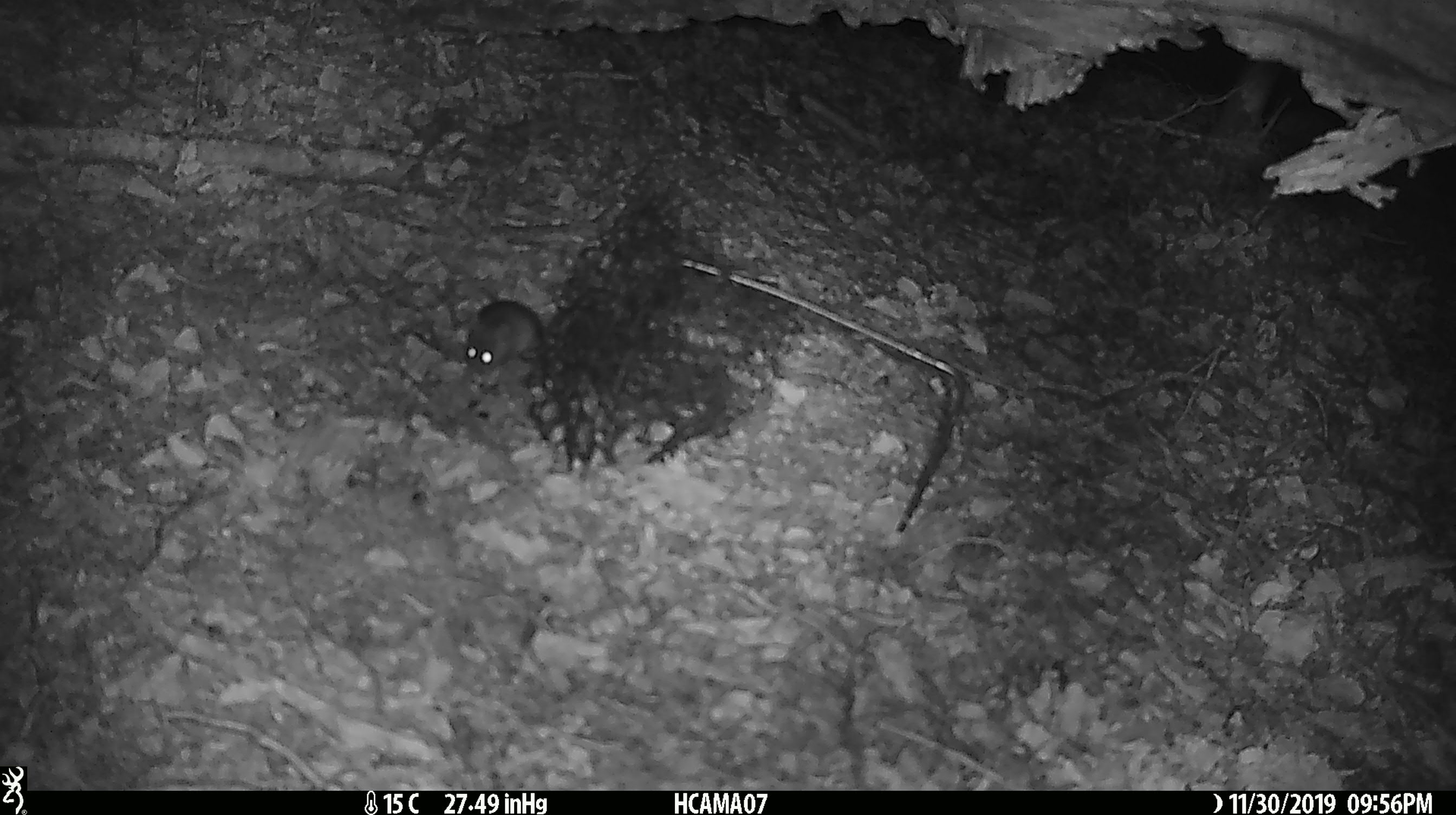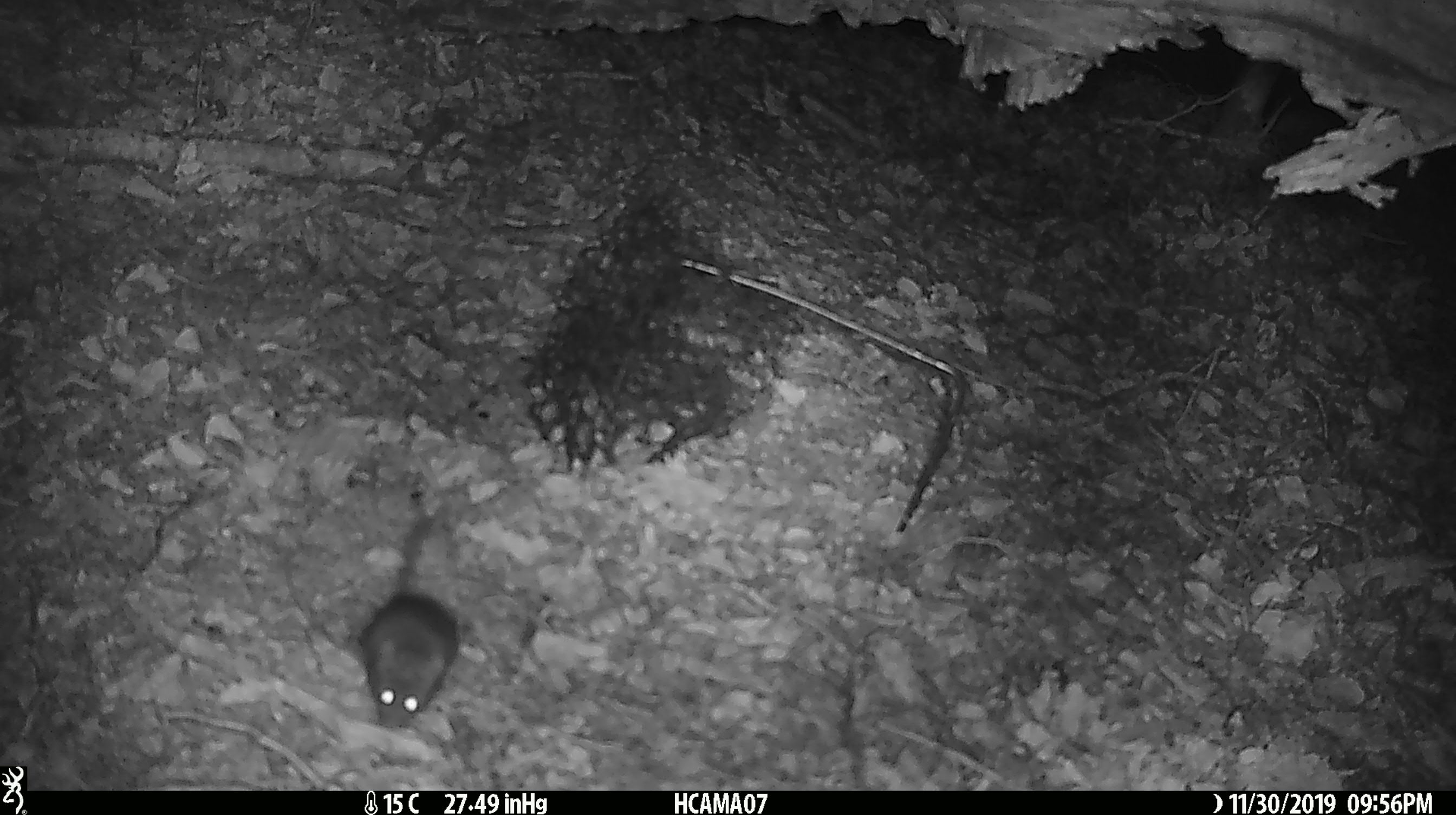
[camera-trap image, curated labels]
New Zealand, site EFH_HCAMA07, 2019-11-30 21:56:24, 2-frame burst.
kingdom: Animalia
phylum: Chordata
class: Mammalia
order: Rodentia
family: Muridae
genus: Mus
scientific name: Mus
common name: mouse